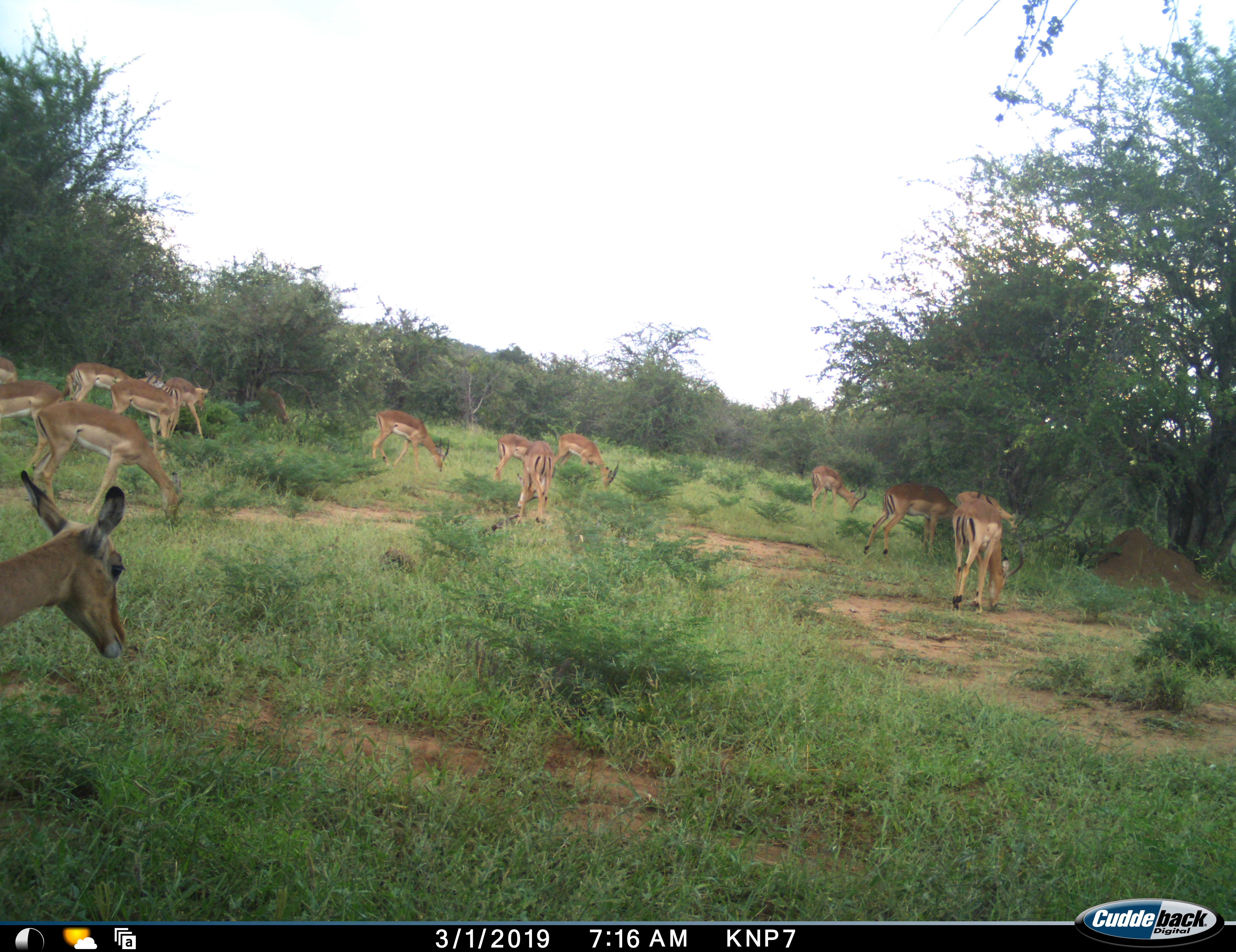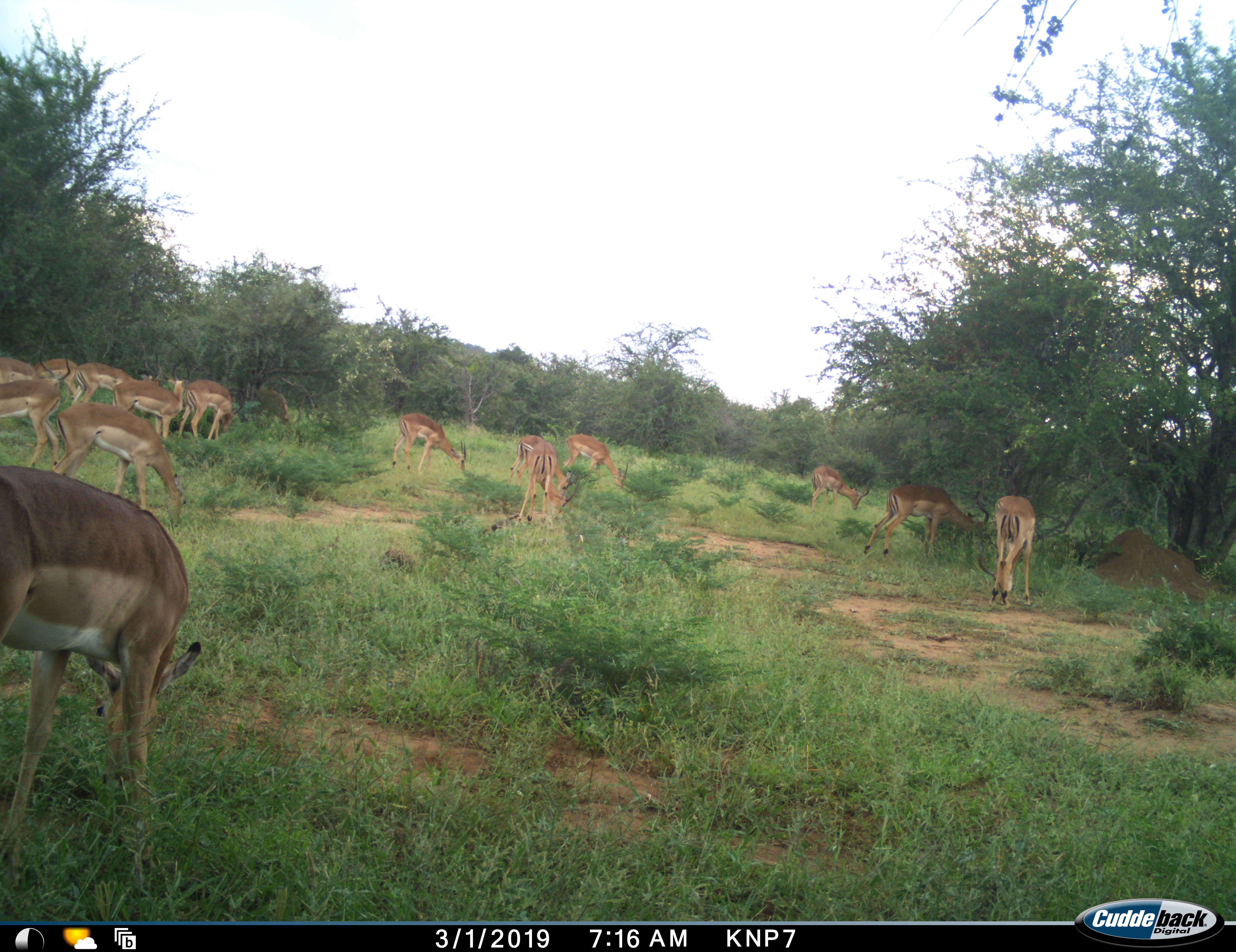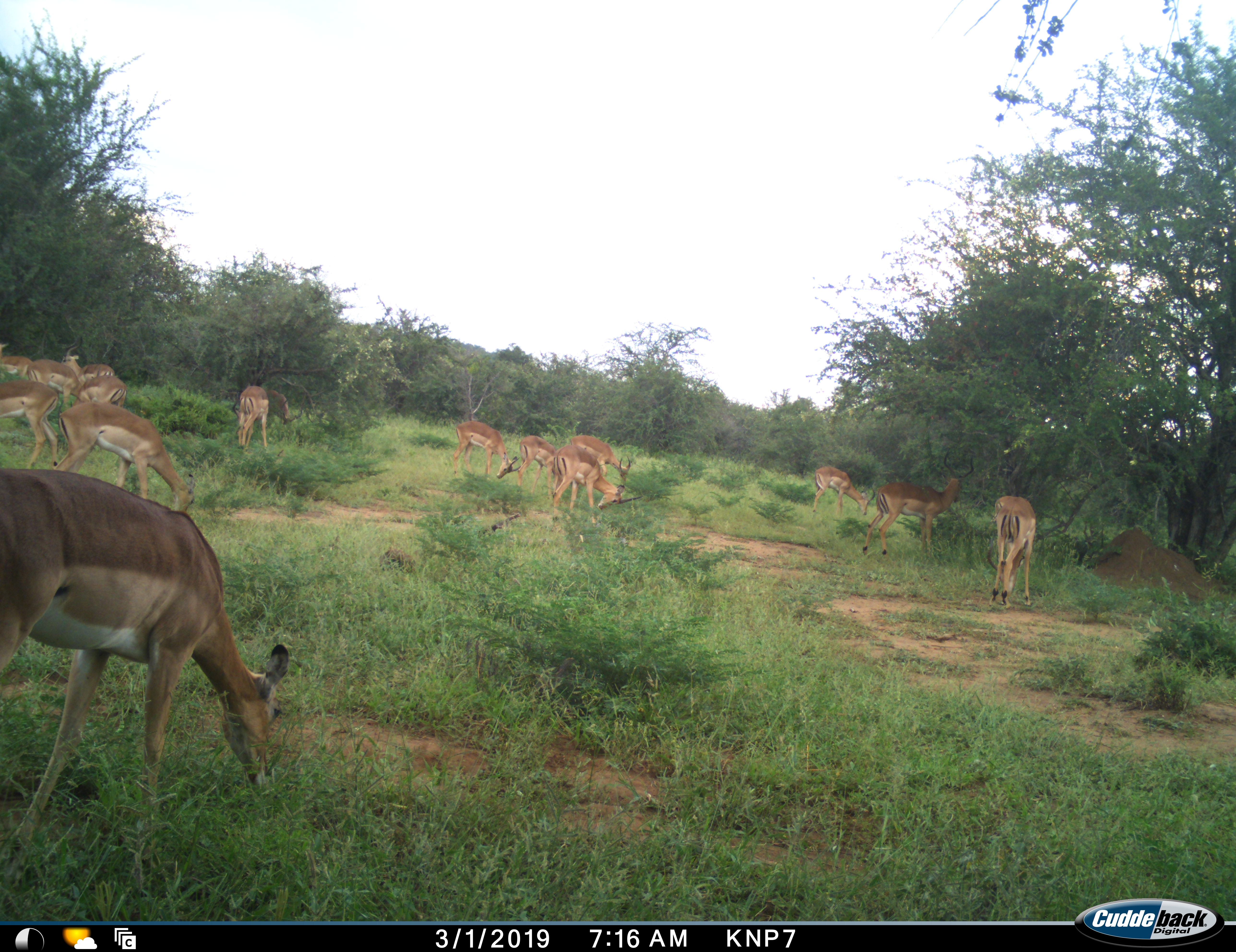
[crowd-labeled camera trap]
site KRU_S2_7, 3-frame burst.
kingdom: Animalia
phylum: Chordata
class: Mammalia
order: Artiodactyla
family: Bovidae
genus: Aepyceros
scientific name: Aepyceros melampus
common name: impala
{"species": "impala (Aepyceros melampus)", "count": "11-50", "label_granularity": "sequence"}